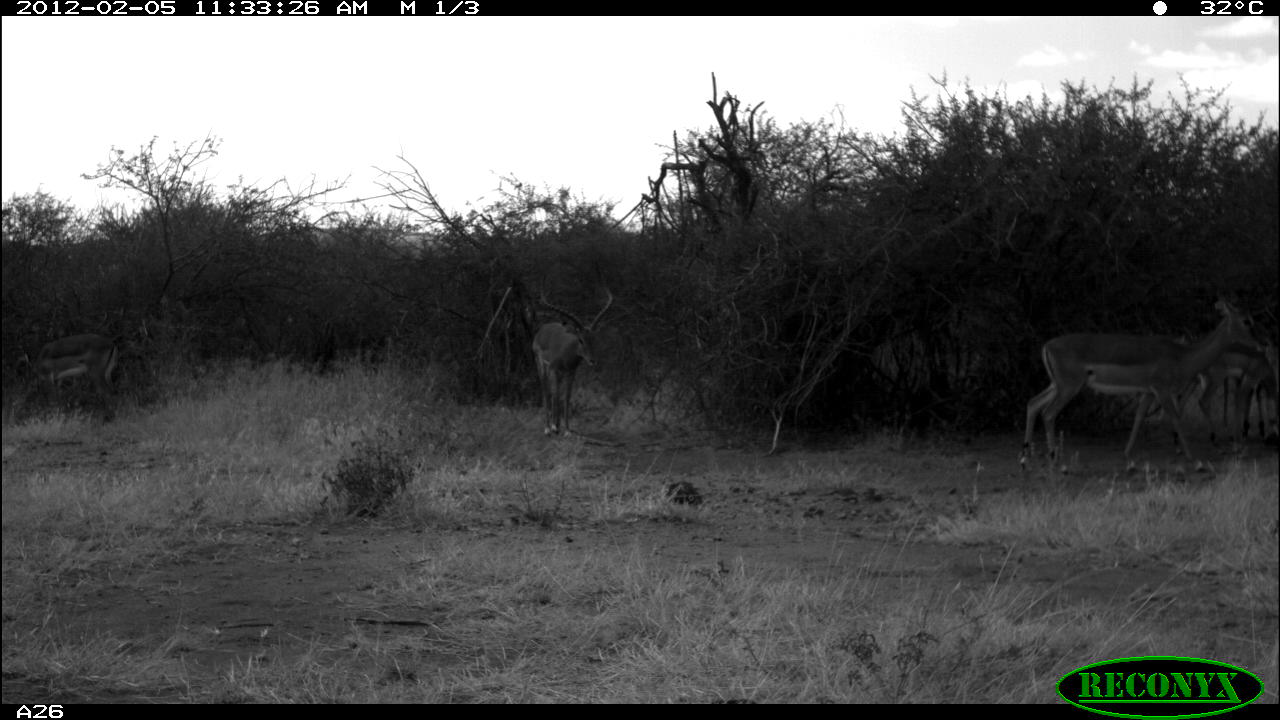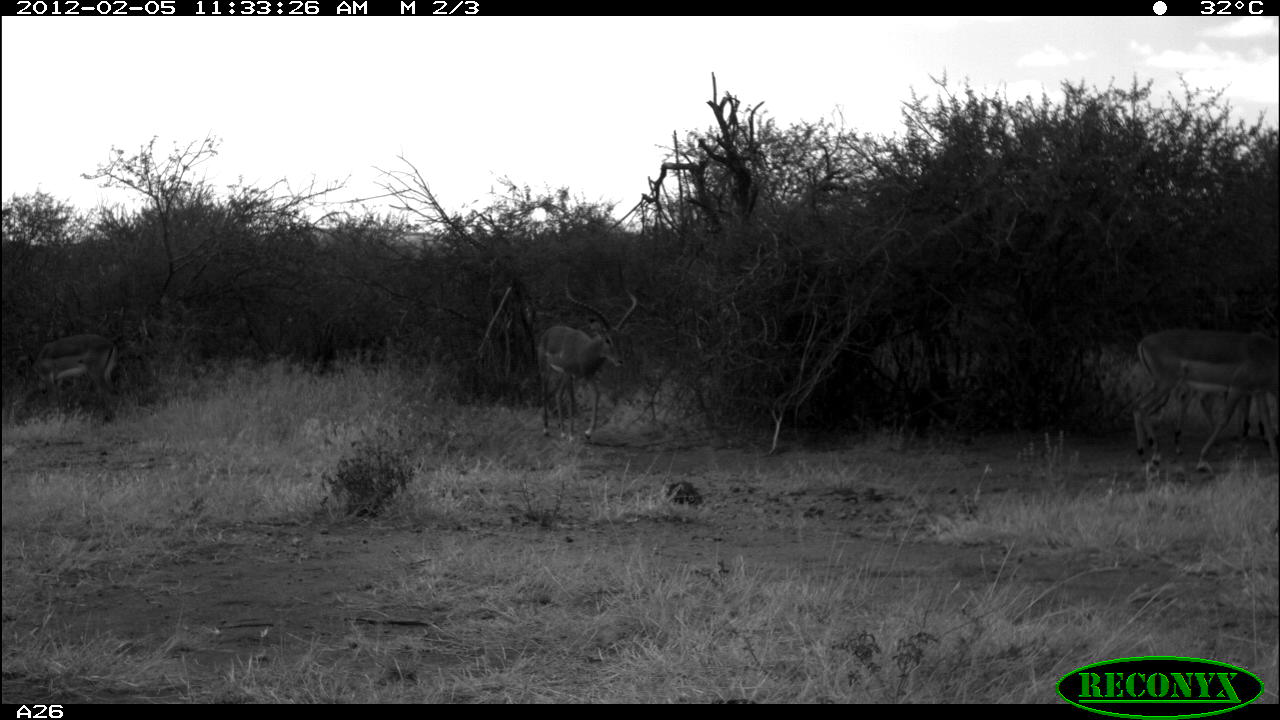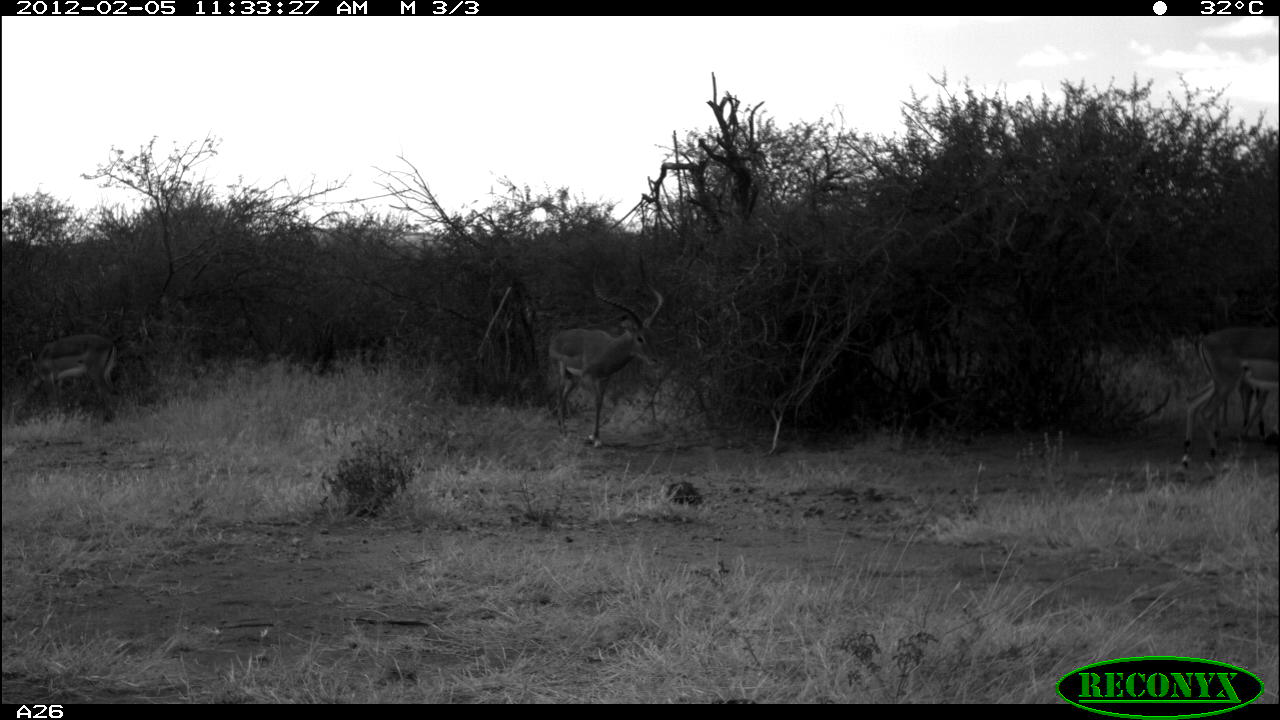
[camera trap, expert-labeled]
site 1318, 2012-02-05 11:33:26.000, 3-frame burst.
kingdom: Animalia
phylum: Chordata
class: Mammalia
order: Artiodactyla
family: Bovidae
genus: Aepyceros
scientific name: Aepyceros melampus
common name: impala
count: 4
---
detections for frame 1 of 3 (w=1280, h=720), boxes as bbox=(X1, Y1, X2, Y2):
aepyceros melampus: bbox=(1018, 296, 1271, 475); bbox=(1156, 318, 1280, 485); bbox=(530, 287, 615, 438); bbox=(12, 331, 122, 407)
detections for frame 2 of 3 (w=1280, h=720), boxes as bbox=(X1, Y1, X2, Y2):
aepyceros melampus: bbox=(1134, 328, 1279, 471); bbox=(533, 269, 639, 442); bbox=(10, 334, 129, 422); bbox=(1173, 382, 1280, 466)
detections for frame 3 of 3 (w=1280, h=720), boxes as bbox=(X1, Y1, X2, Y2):
aepyceros melampus: bbox=(546, 267, 663, 448); bbox=(1181, 321, 1280, 471); bbox=(1204, 382, 1280, 466)